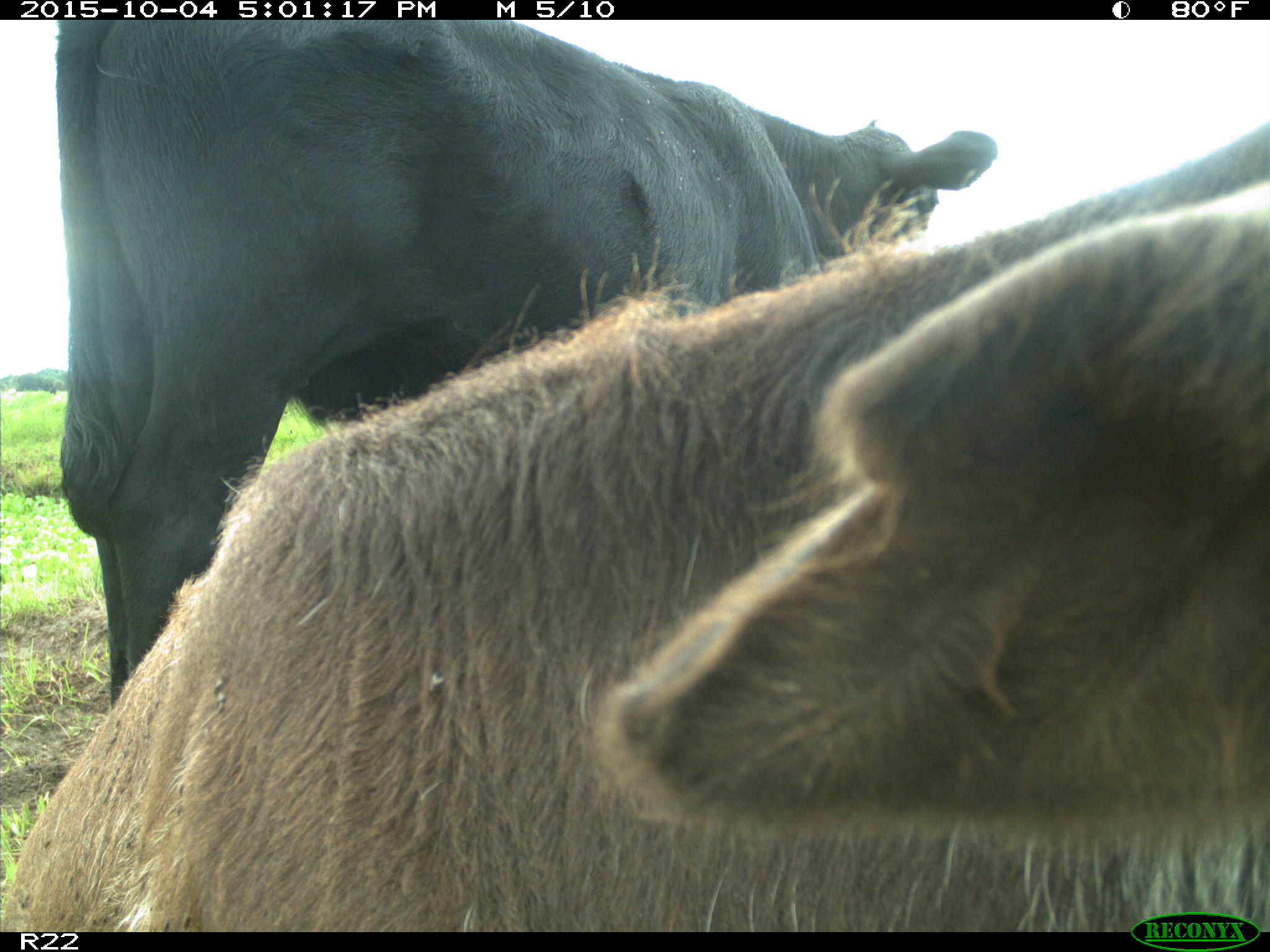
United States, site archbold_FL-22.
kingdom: Animalia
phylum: Chordata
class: Mammalia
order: Artiodactyla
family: Bovidae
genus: Bos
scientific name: Bos taurus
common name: domestic cow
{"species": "Bos taurus (domestic cow)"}